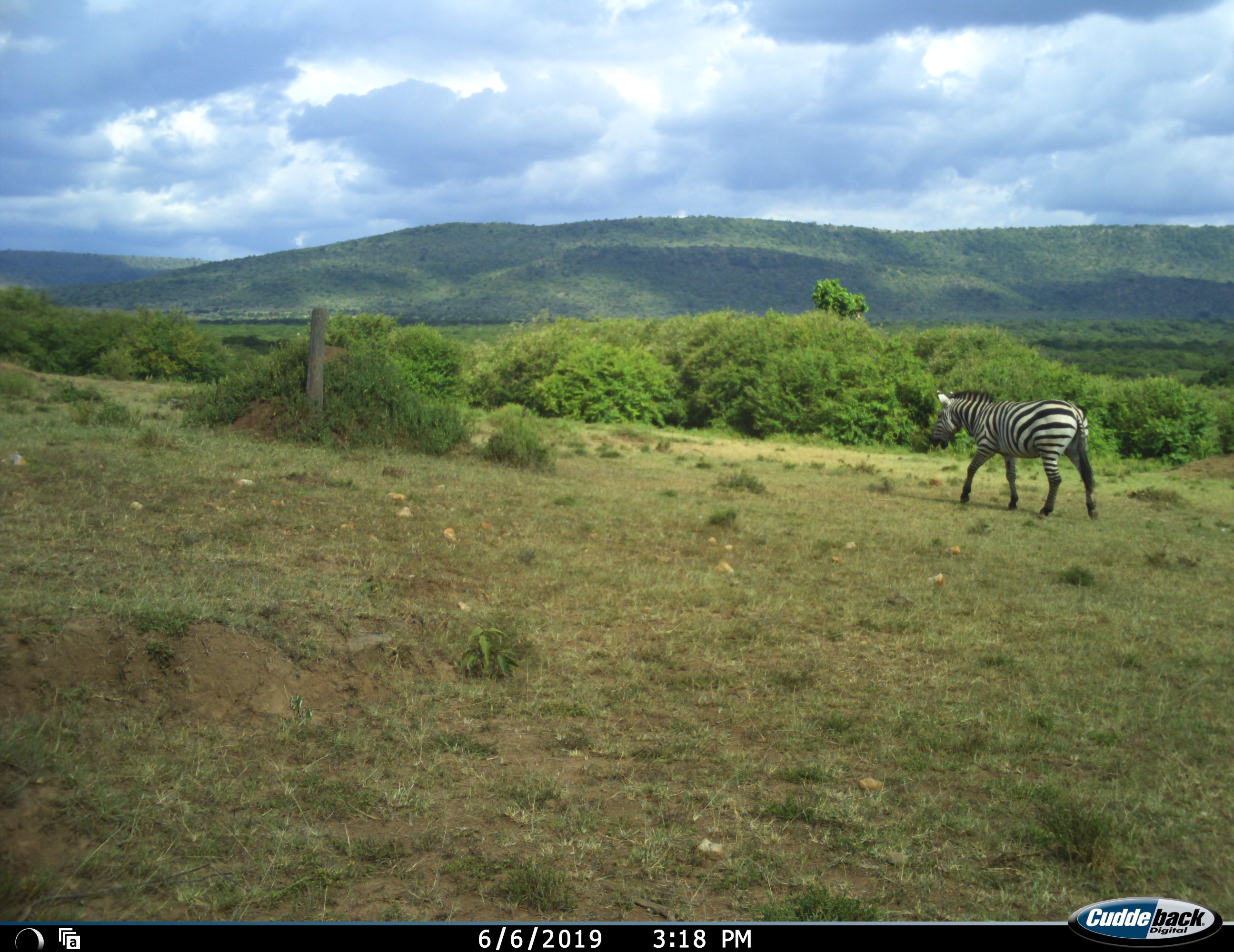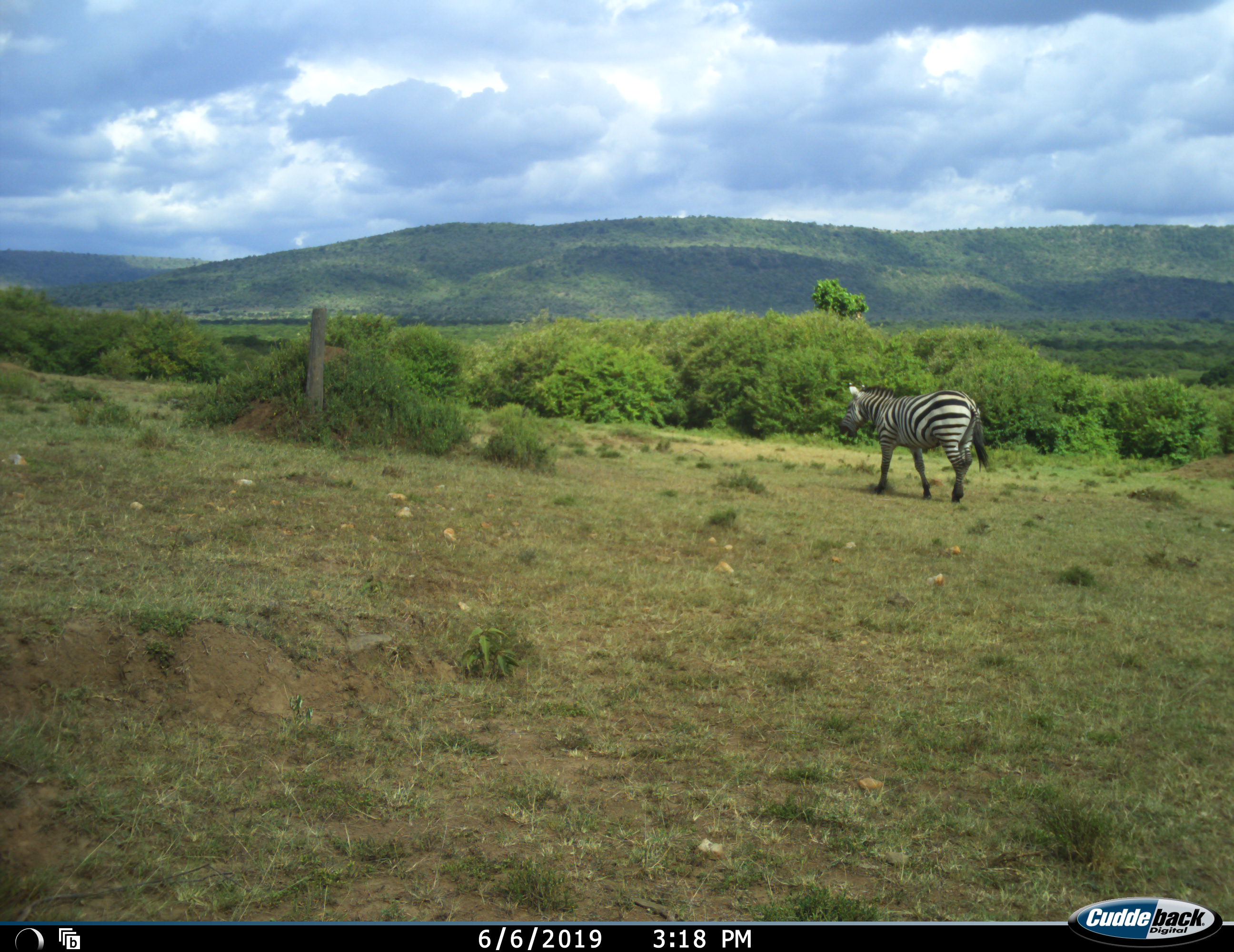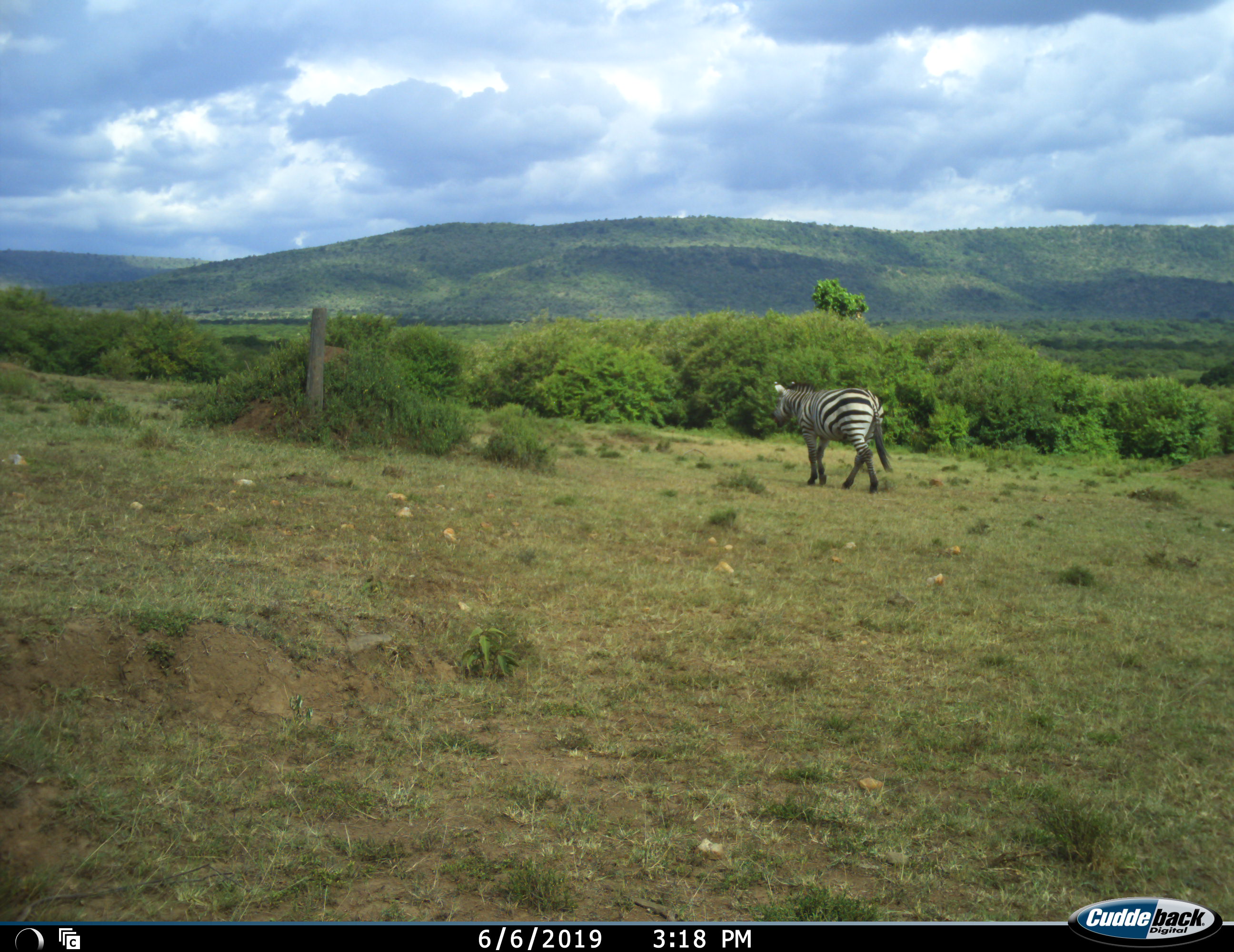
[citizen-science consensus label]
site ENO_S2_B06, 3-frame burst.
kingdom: Animalia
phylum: Chordata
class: Mammalia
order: Perissodactyla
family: Equidae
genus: Equus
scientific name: Equus quagga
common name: plains zebra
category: zebraplains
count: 1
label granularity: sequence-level